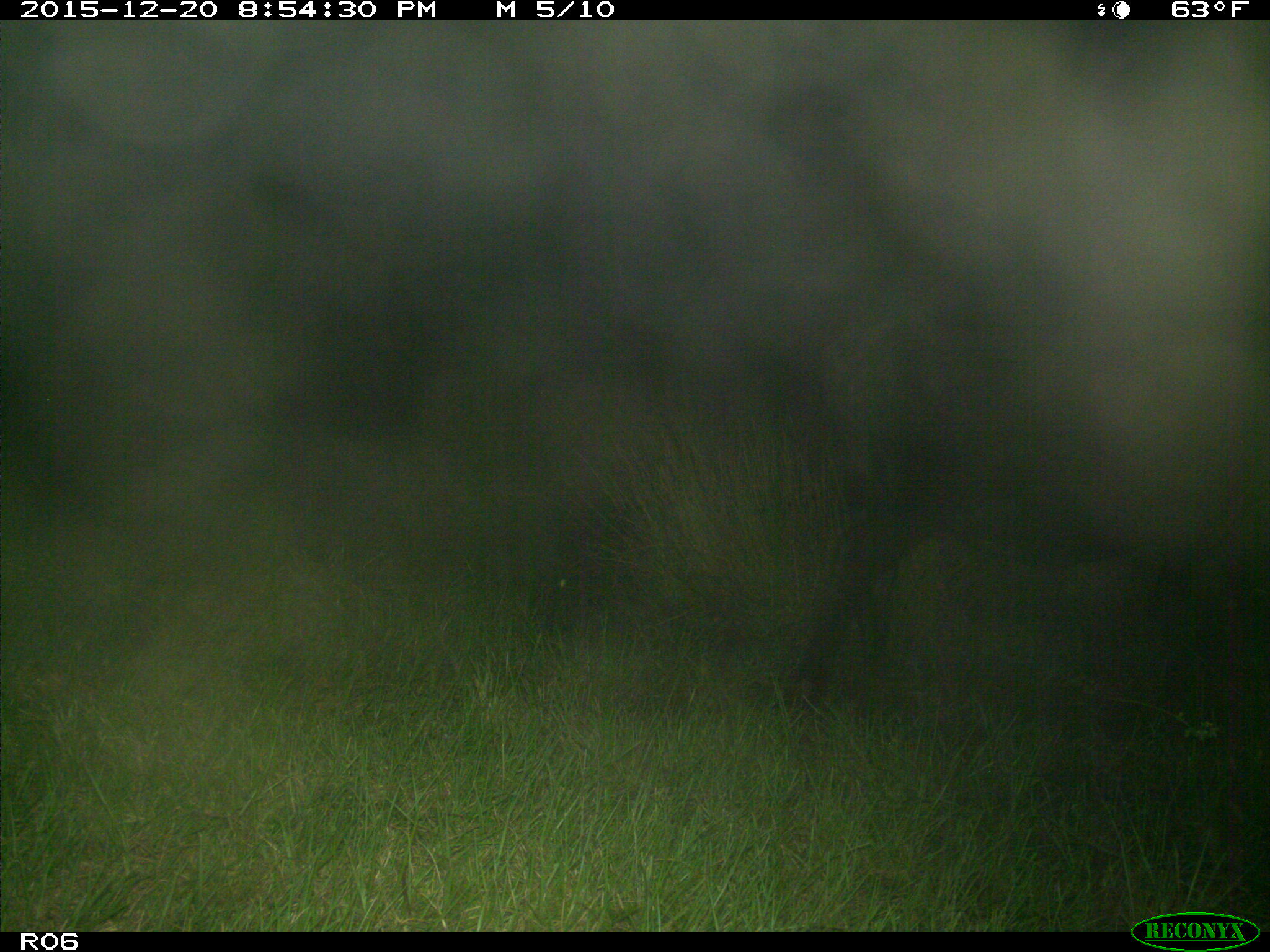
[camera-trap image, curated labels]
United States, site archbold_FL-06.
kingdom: Animalia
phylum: Chordata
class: Mammalia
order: Artiodactyla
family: Bovidae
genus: Bos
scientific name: Bos taurus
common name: domestic cow